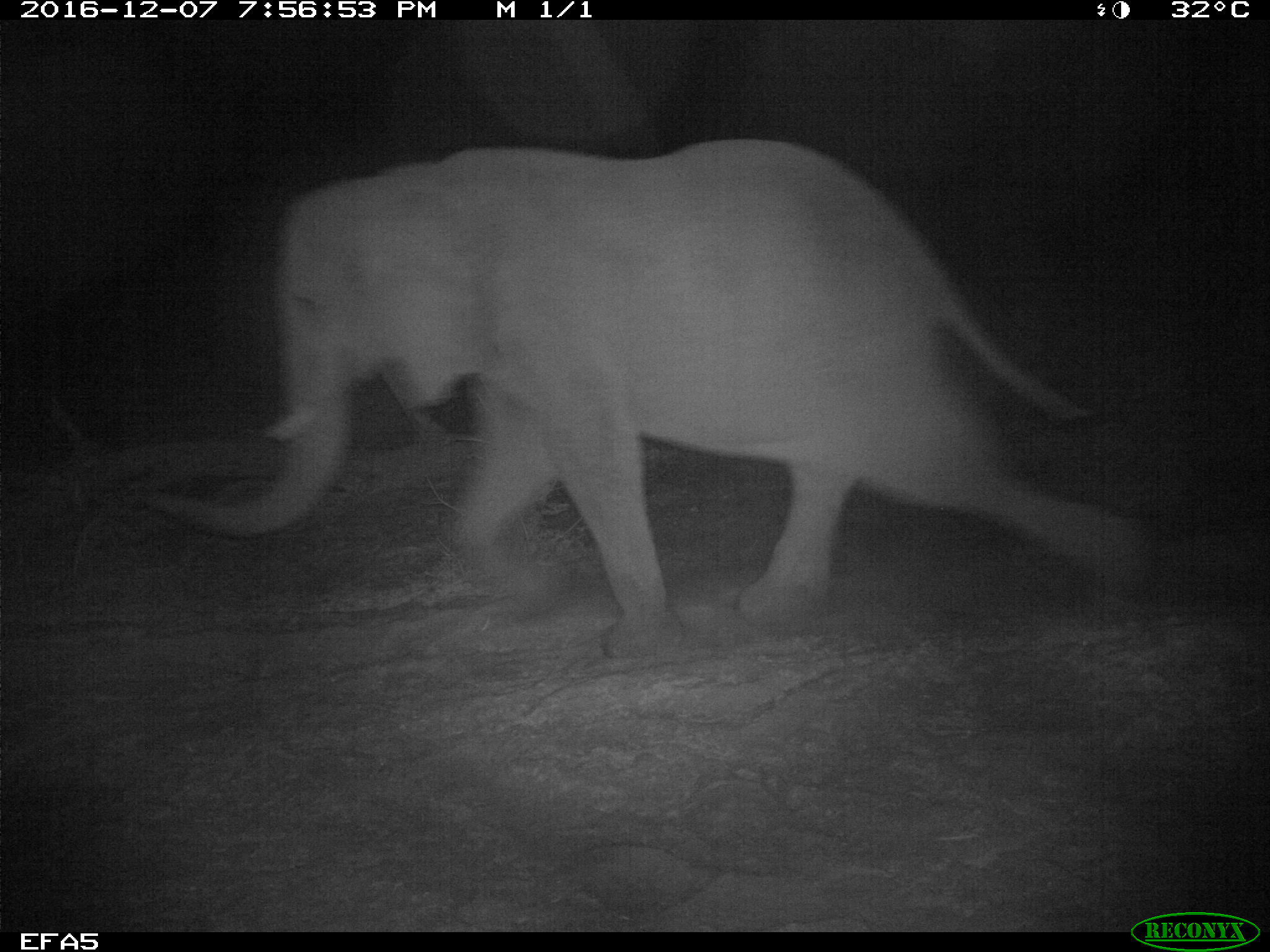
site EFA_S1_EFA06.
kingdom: Animalia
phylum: Chordata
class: Mammalia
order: Proboscidea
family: Elephantidae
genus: Loxodonta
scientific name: Loxodonta africana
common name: african bush elephant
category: elephant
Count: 1.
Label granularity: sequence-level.